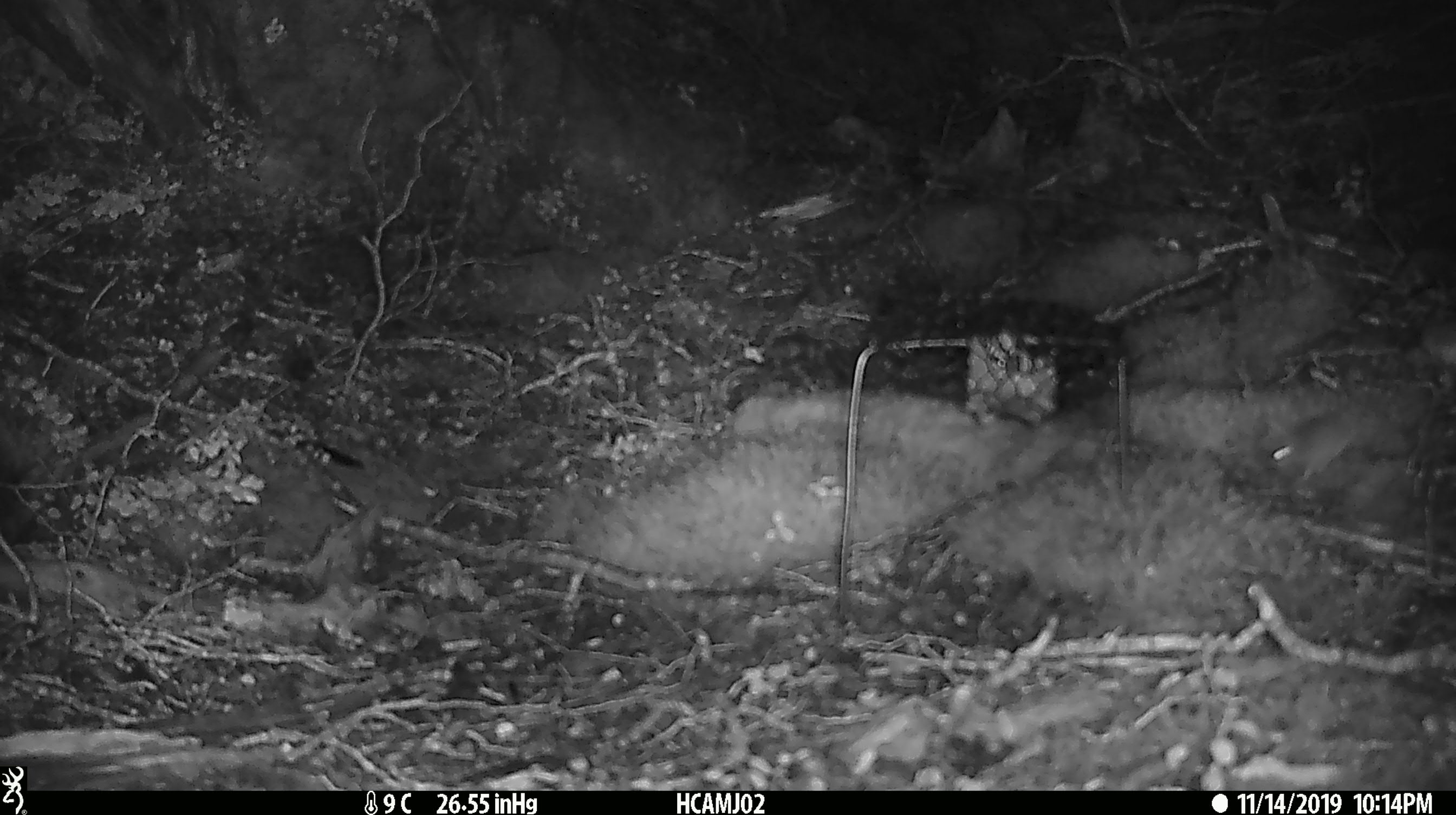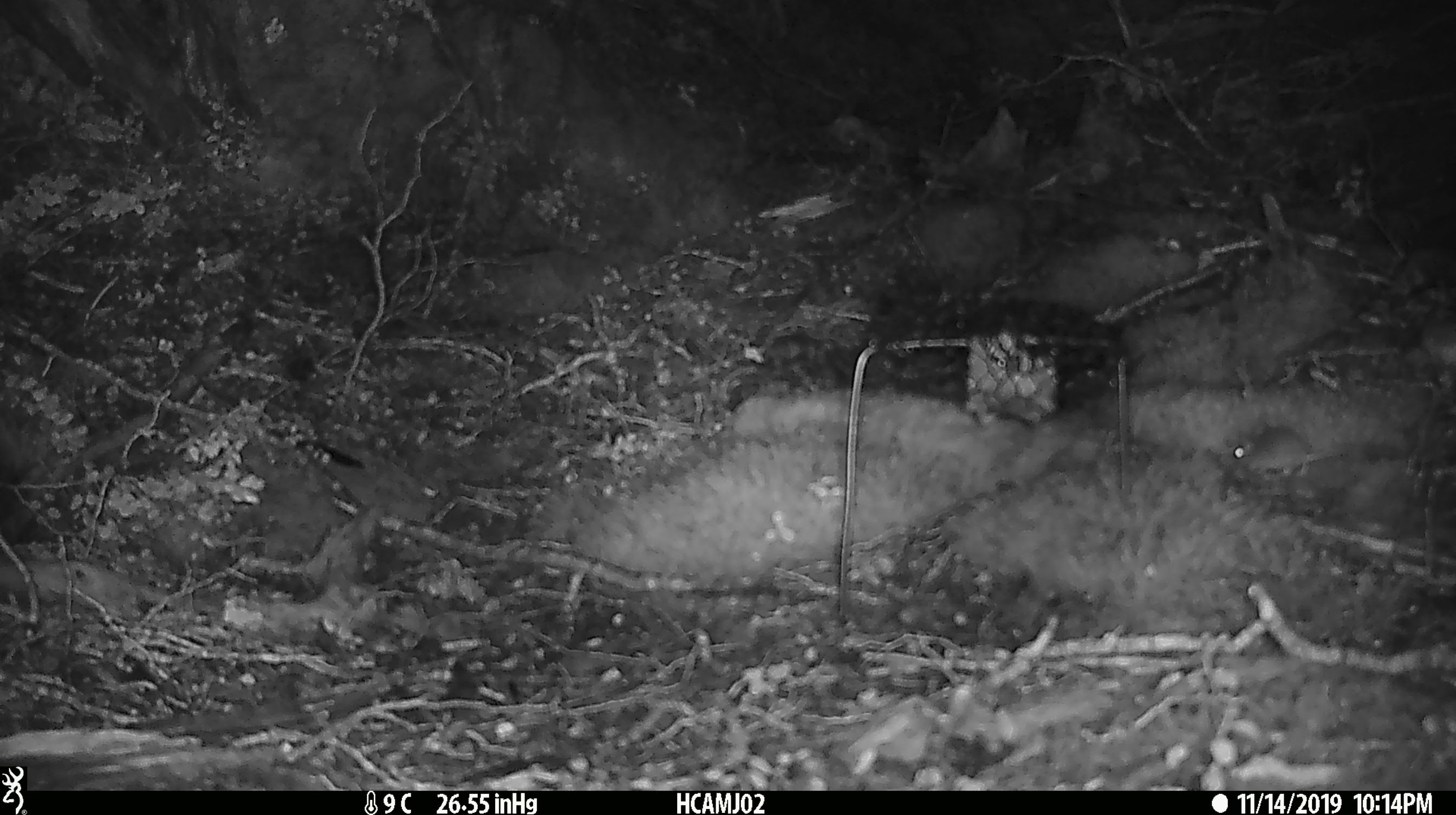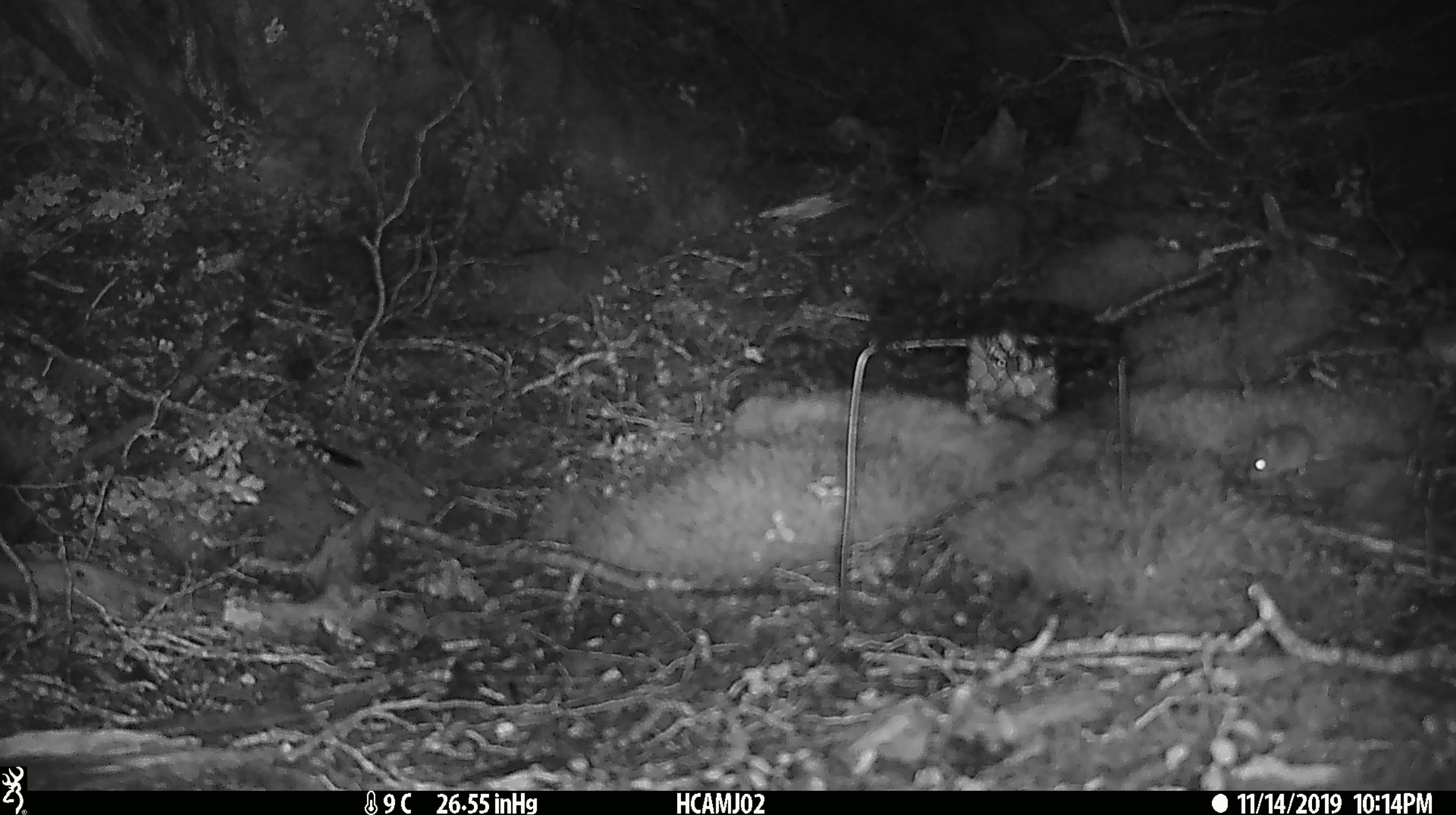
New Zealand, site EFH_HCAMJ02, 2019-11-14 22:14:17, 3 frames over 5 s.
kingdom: Animalia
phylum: Chordata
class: Mammalia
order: Rodentia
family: Muridae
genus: Mus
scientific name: Mus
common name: mouse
Mouse (Mus).